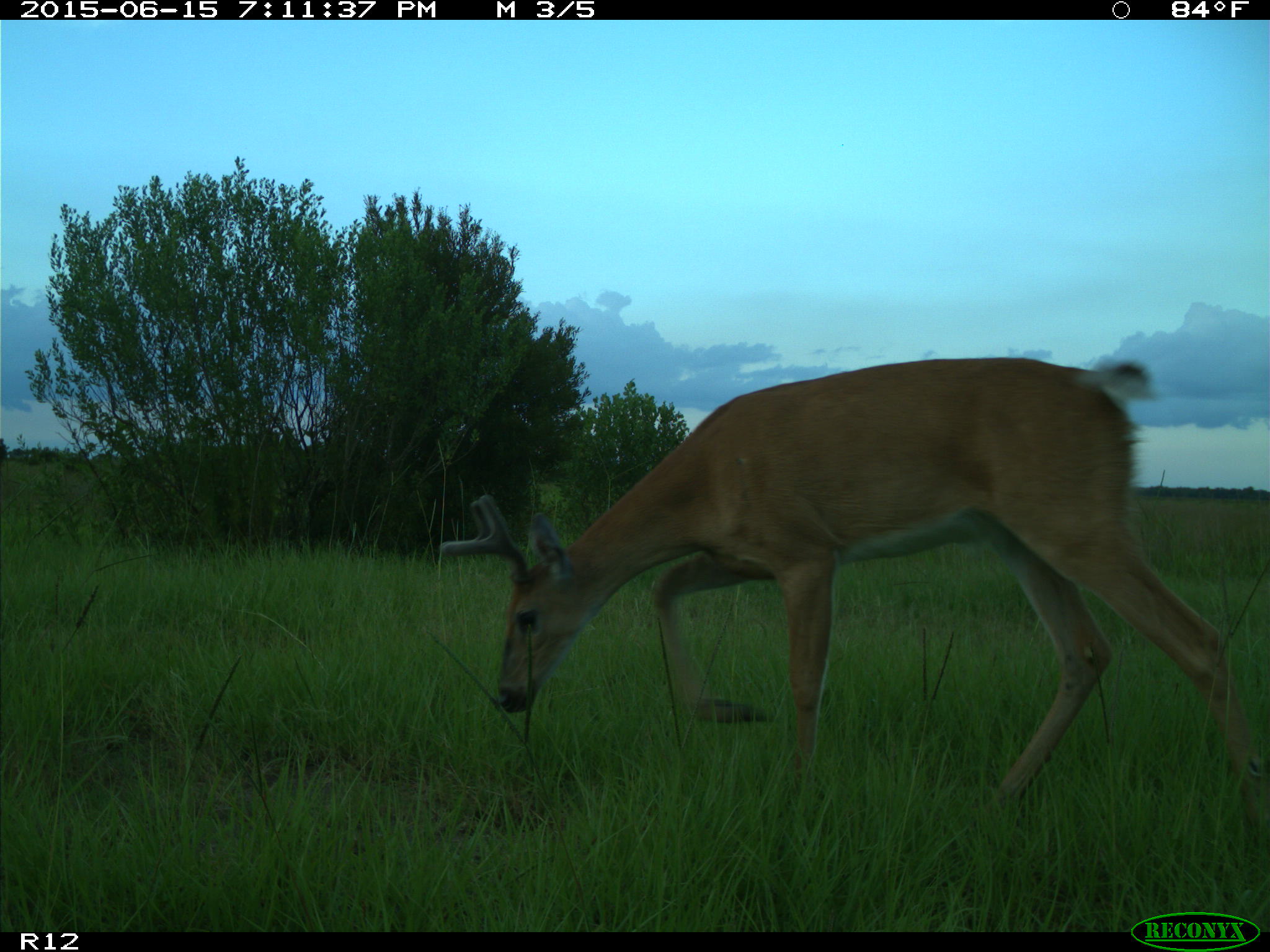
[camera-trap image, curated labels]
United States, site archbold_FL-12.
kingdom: Animalia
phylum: Chordata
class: Mammalia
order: Artiodactyla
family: Cervidae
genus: Odocoileus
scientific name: Odocoileus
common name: deer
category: unidentified deer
Unidentified deer (deer) (Odocoileus).